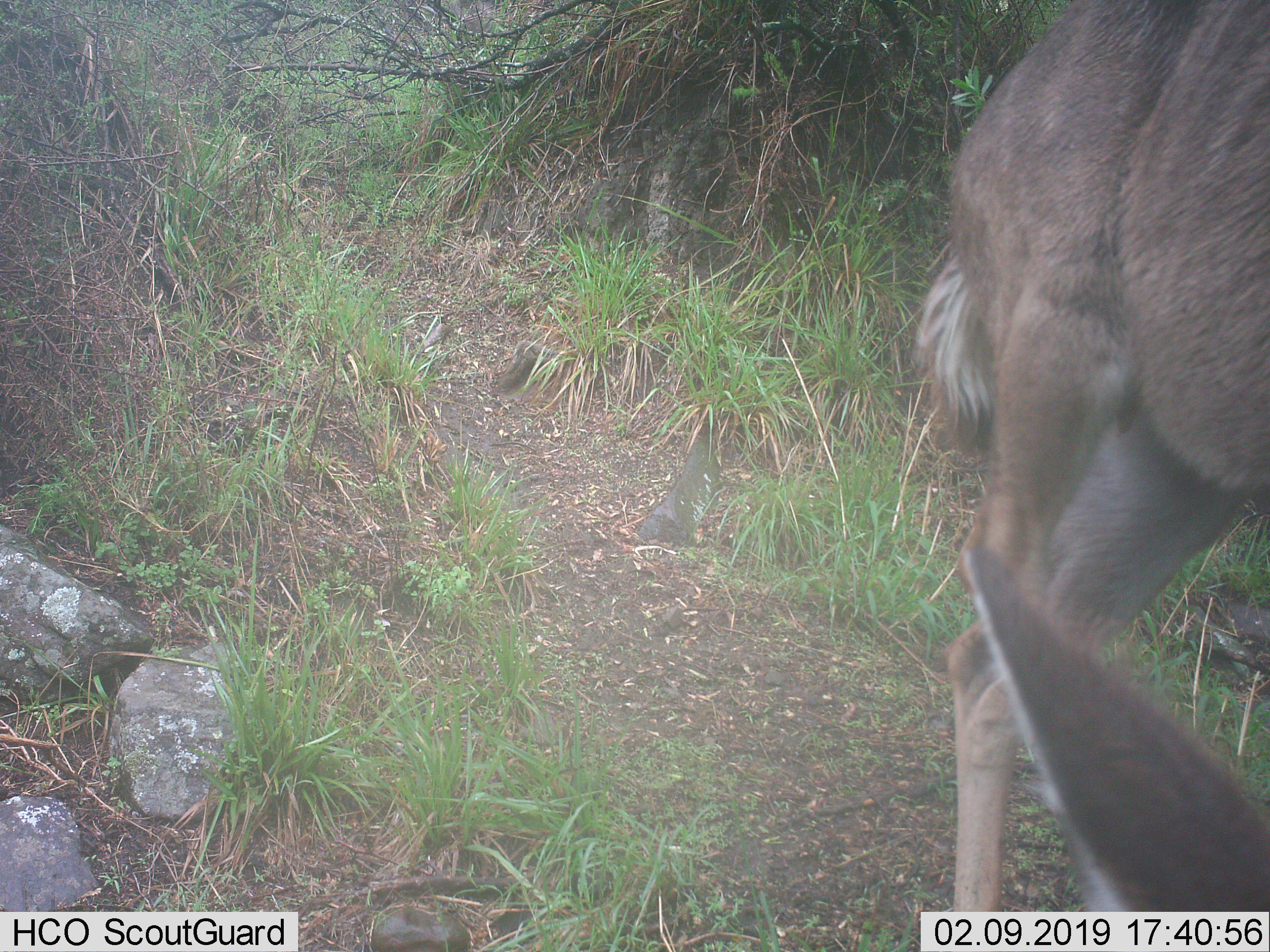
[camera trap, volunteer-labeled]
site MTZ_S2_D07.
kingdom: Animalia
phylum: Chordata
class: Mammalia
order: Artiodactyla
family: Bovidae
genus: Tragelaphus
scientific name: Tragelaphus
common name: kudu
Kudu (Tragelaphus), count 1. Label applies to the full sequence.